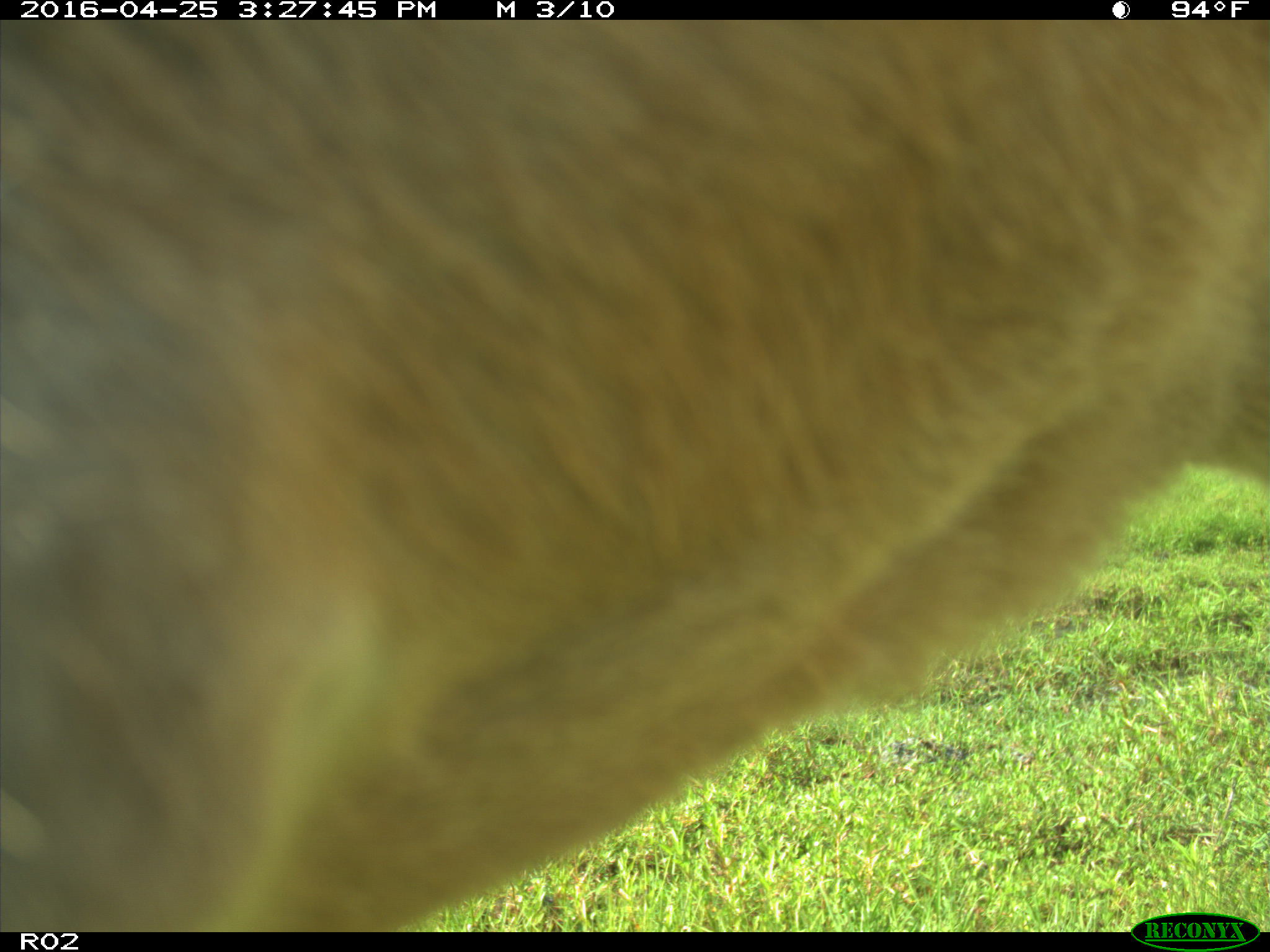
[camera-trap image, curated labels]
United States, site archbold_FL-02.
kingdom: Animalia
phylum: Chordata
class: Mammalia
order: Artiodactyla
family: Bovidae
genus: Bos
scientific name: Bos taurus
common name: domestic cow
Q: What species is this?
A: Bos taurus (domestic cow).